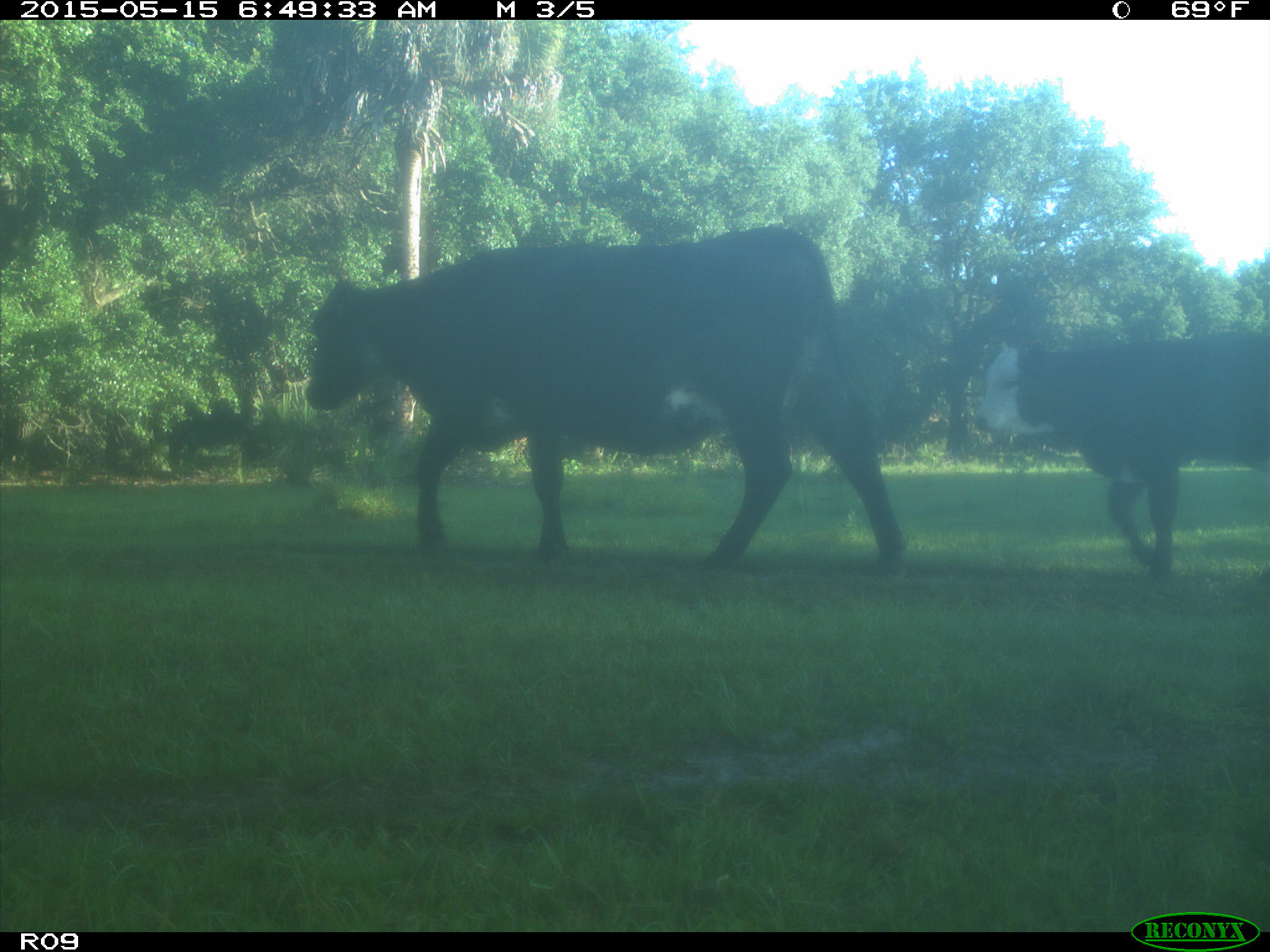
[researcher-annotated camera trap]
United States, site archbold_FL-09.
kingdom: Animalia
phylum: Chordata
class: Mammalia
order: Artiodactyla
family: Bovidae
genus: Bos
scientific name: Bos taurus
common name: domestic cow